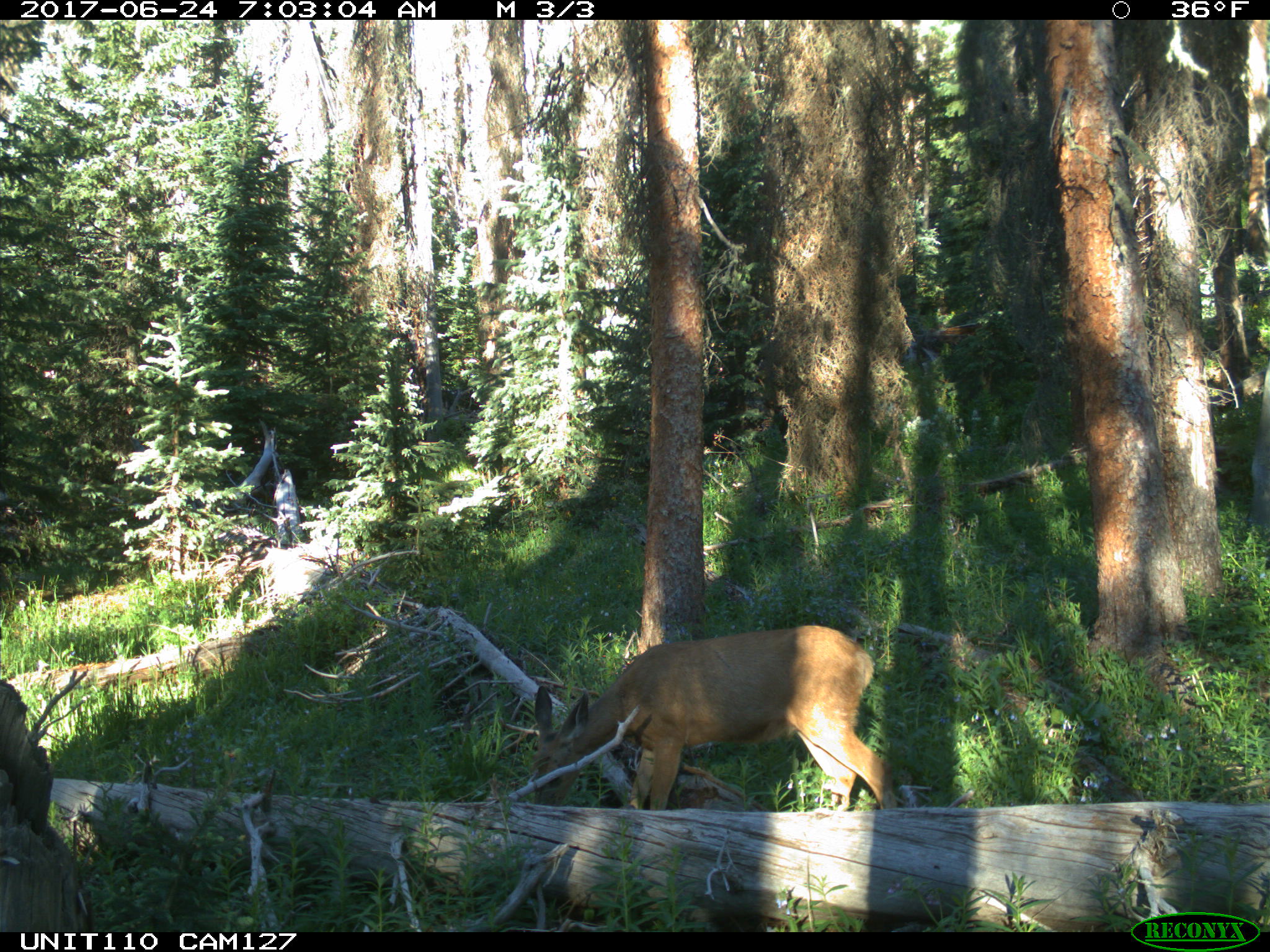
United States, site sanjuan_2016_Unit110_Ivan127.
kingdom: Animalia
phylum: Chordata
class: Mammalia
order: Artiodactyla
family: Cervidae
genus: Odocoileus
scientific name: Odocoileus hemionus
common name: mule deer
Odocoileus hemionus (mule deer).